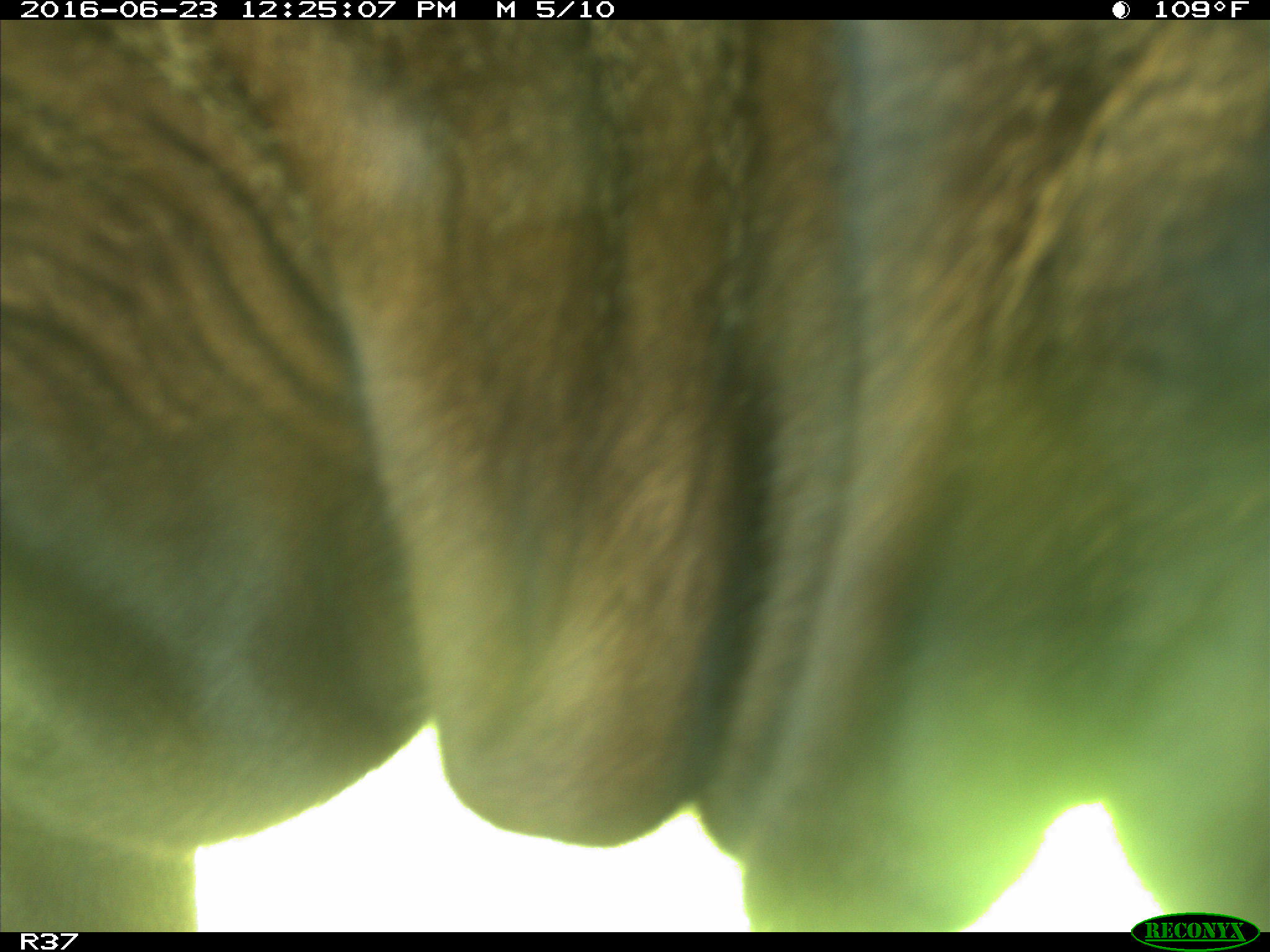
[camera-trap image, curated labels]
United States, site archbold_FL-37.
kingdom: Animalia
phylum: Chordata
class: Mammalia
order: Artiodactyla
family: Bovidae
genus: Bos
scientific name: Bos taurus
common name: domestic cow